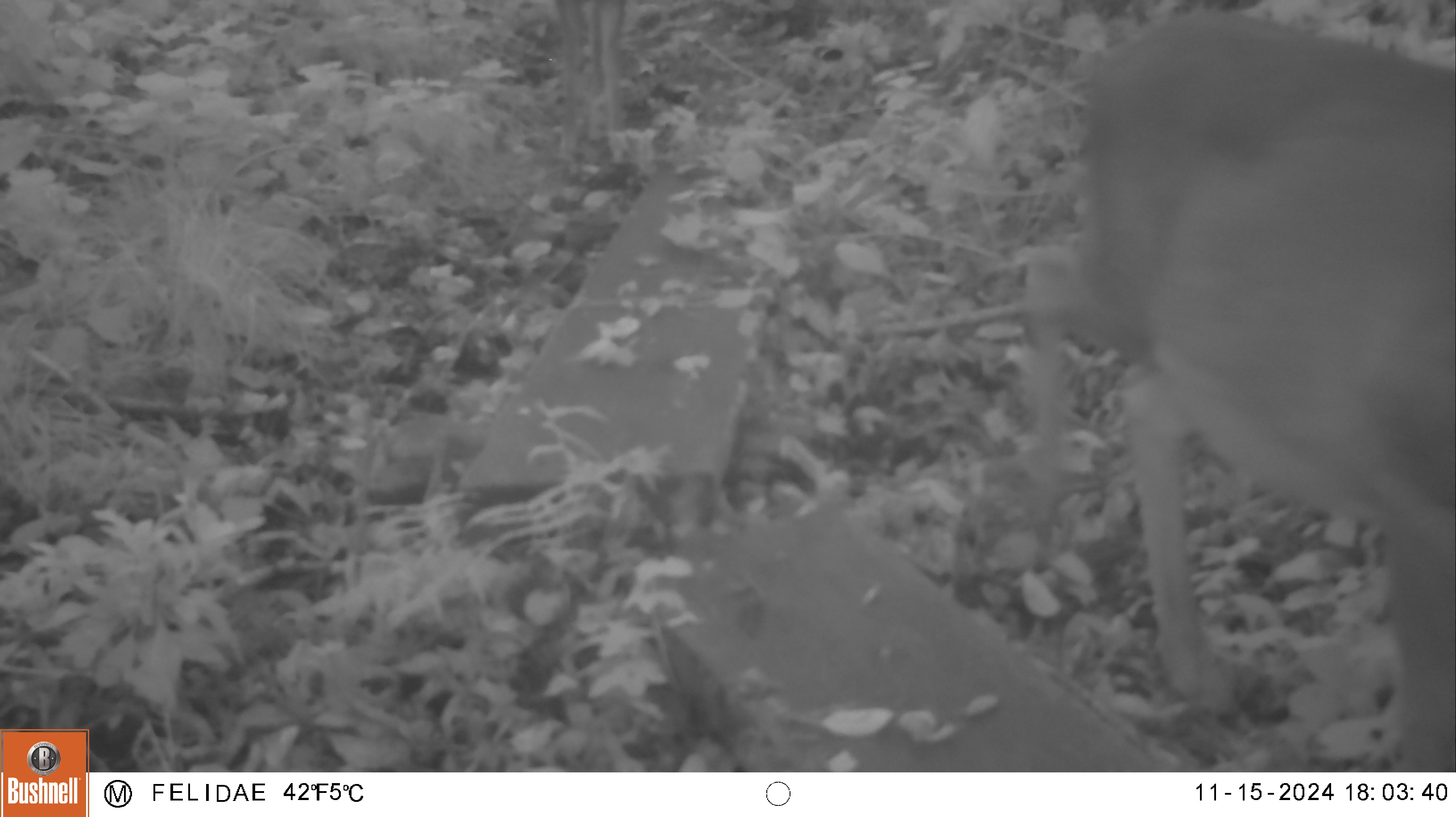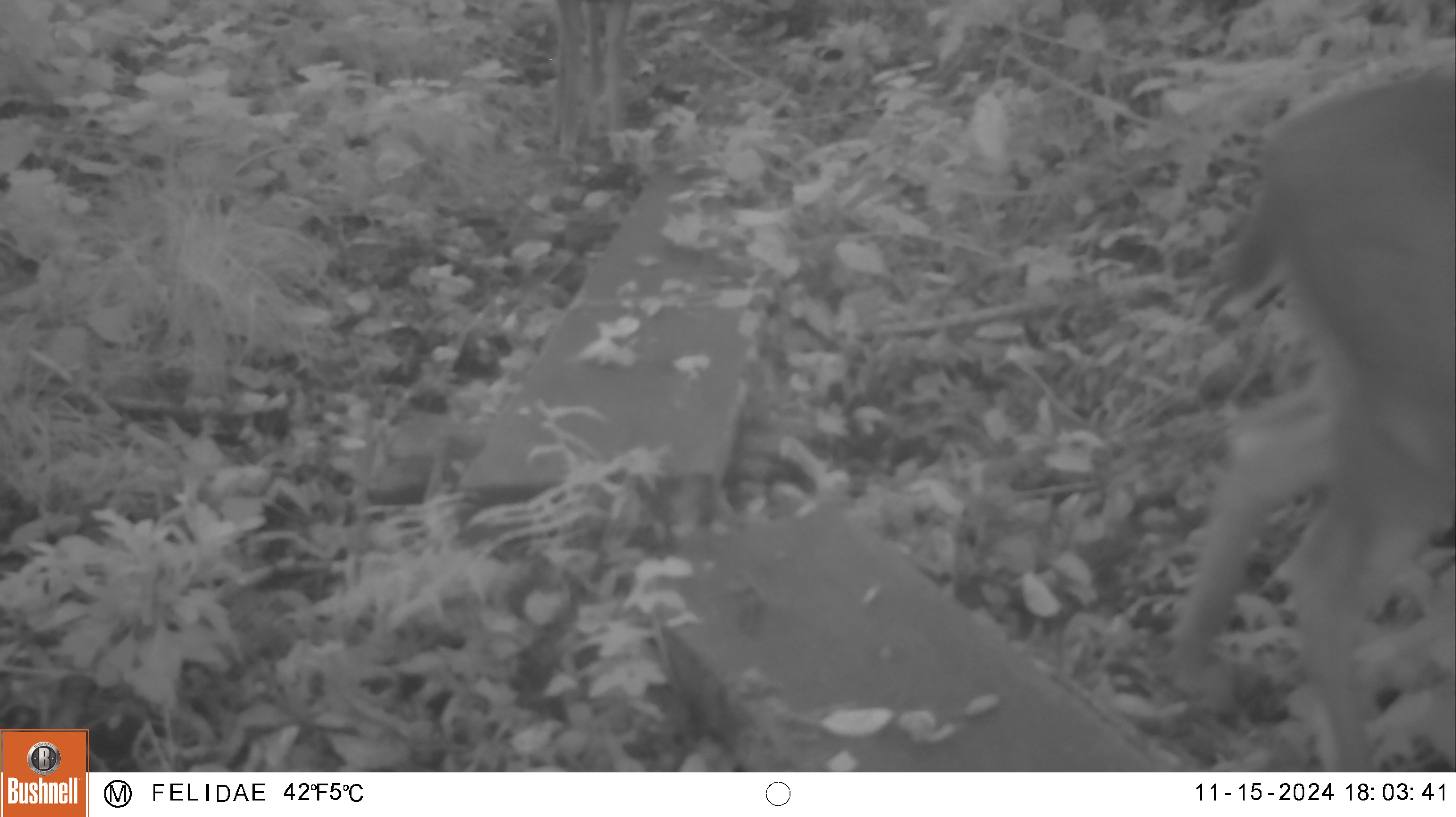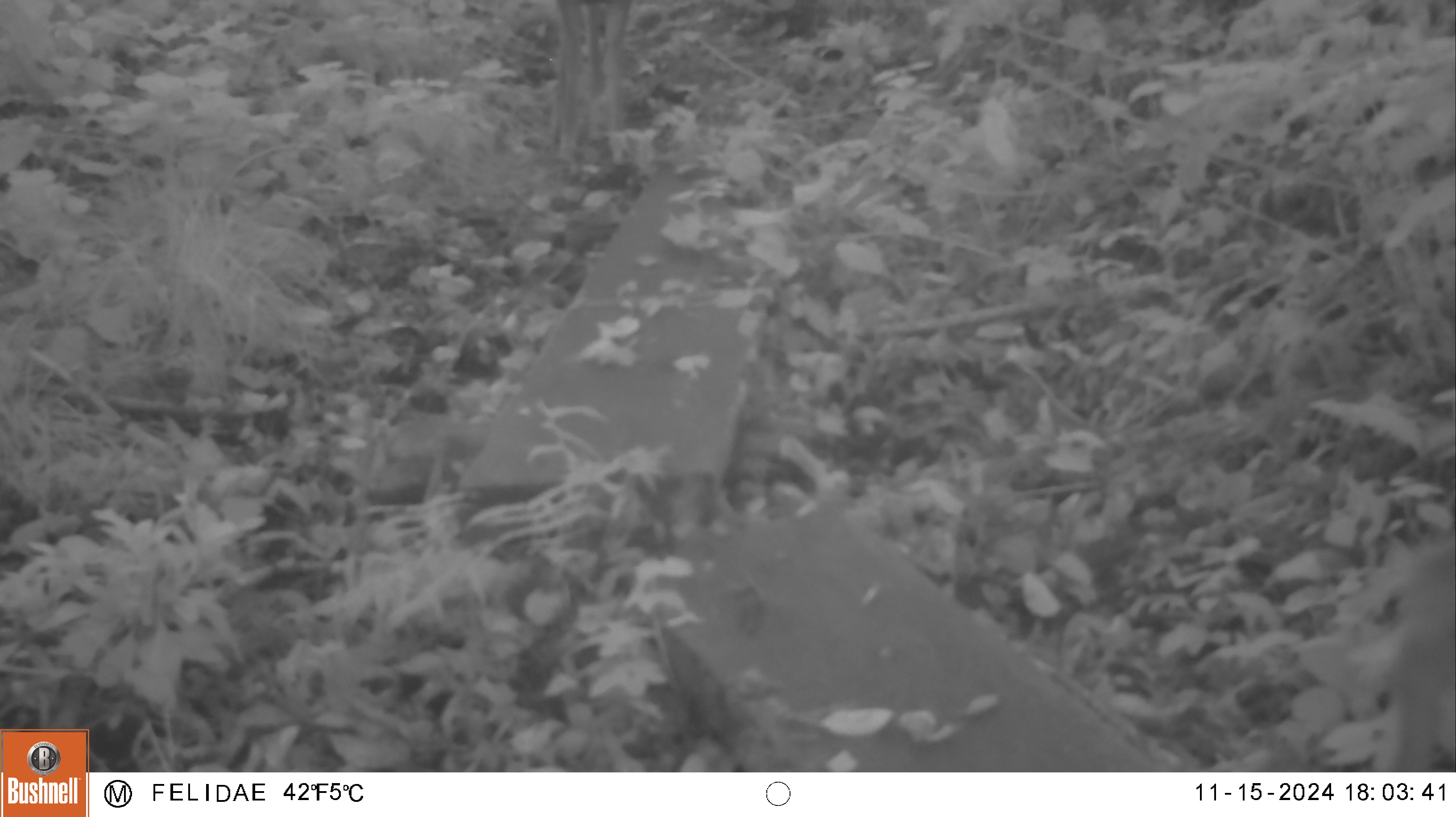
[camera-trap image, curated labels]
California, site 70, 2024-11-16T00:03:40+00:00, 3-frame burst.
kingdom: Animalia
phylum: Chordata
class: Mammalia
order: Artiodactyla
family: Cervidae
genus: Odocoileus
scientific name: Odocoileus hemionus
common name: mule deer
Mule deer (Odocoileus hemionus).